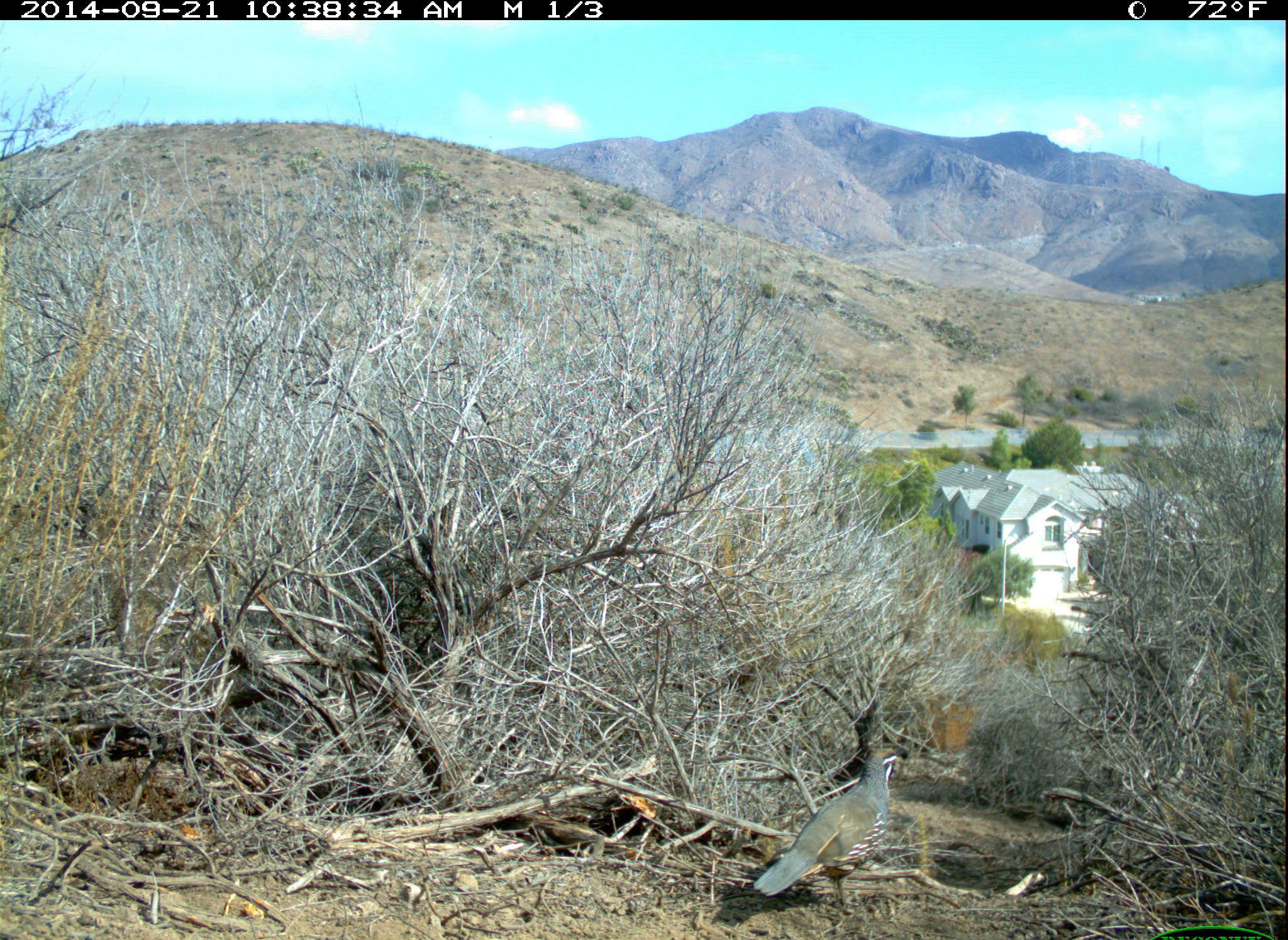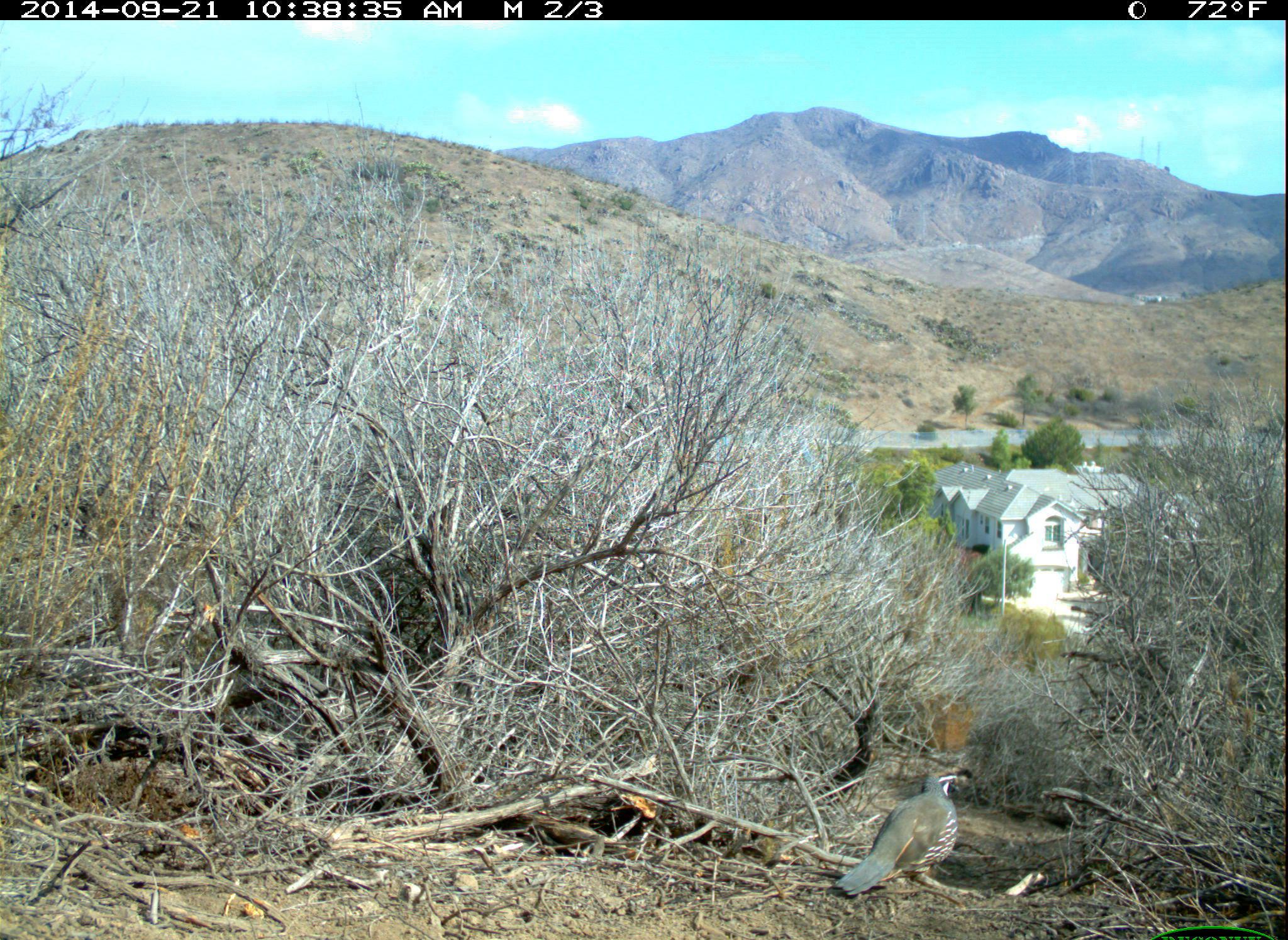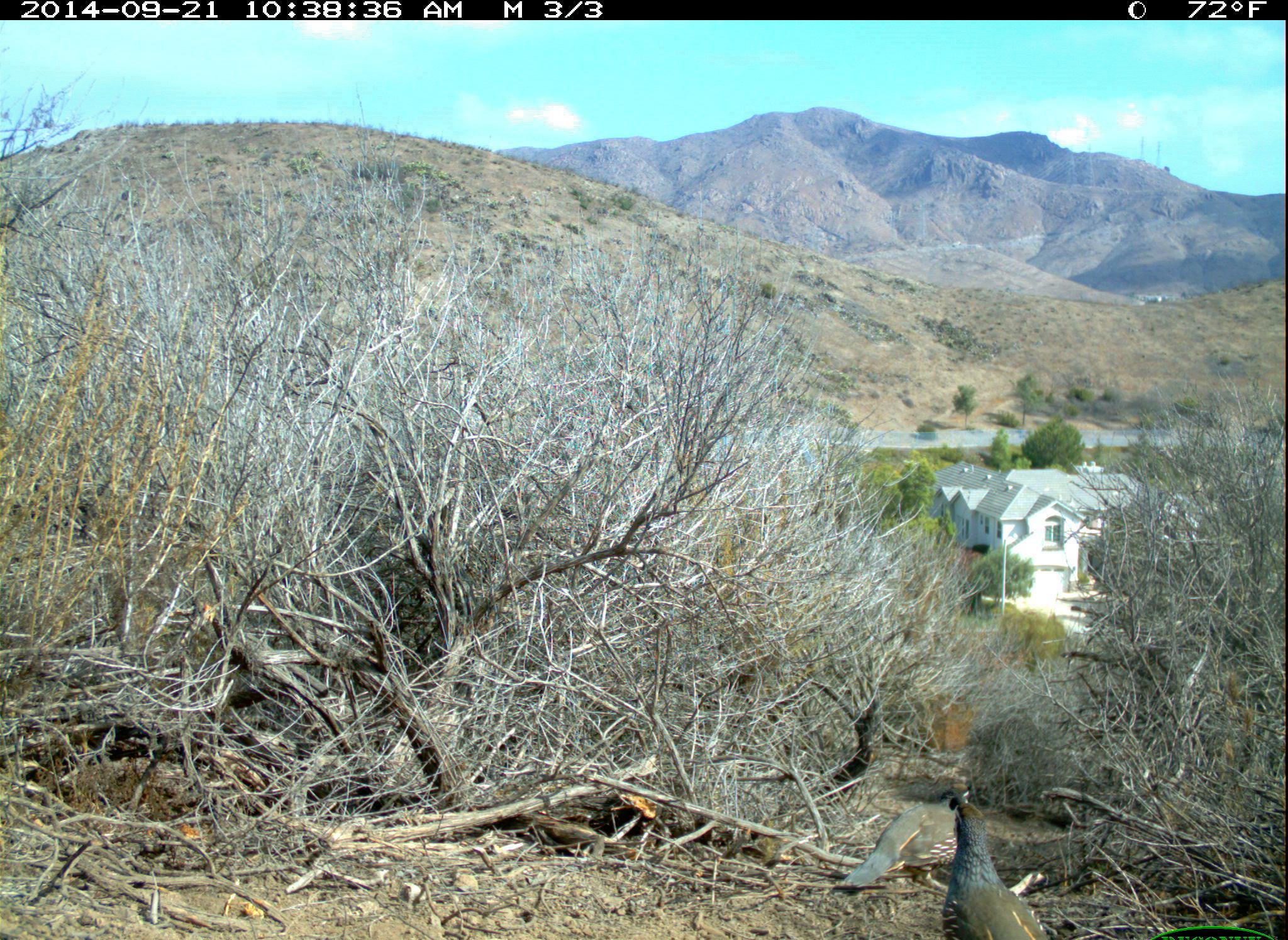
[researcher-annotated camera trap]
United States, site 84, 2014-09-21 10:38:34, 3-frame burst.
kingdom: Animalia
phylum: Chordata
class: Aves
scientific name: Aves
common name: bird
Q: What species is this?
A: Bird (Aves).